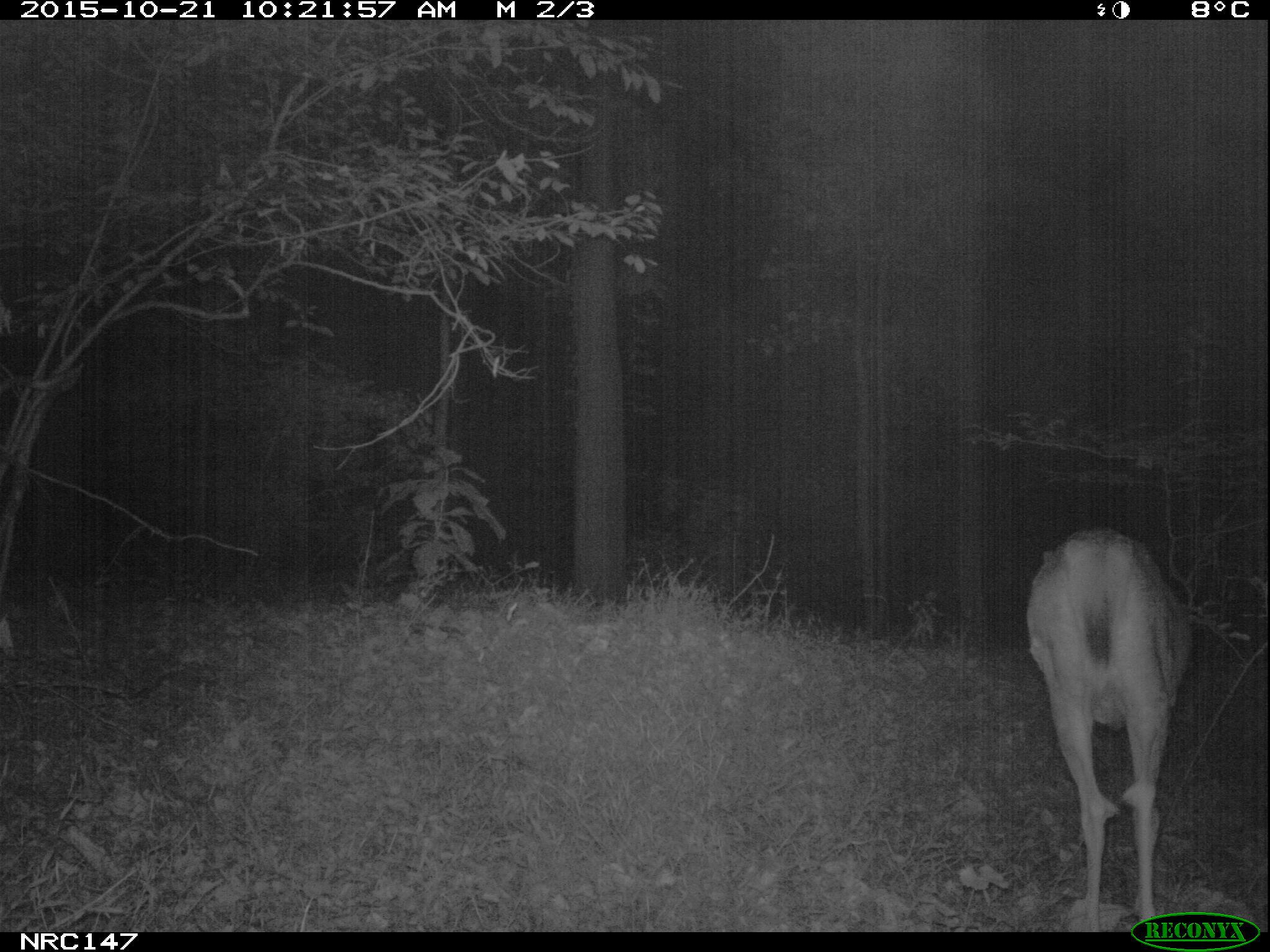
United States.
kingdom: Animalia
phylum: Chordata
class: Mammalia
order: Artiodactyla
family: Cervidae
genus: Odocoileus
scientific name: Odocoileus virginianus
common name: white-tailed deer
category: White Tailed Deer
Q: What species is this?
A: White Tailed Deer (white-tailed deer) (Odocoileus virginianus).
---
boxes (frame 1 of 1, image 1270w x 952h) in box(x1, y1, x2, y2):
White Tailed Deer: box(1017, 519, 1207, 925)